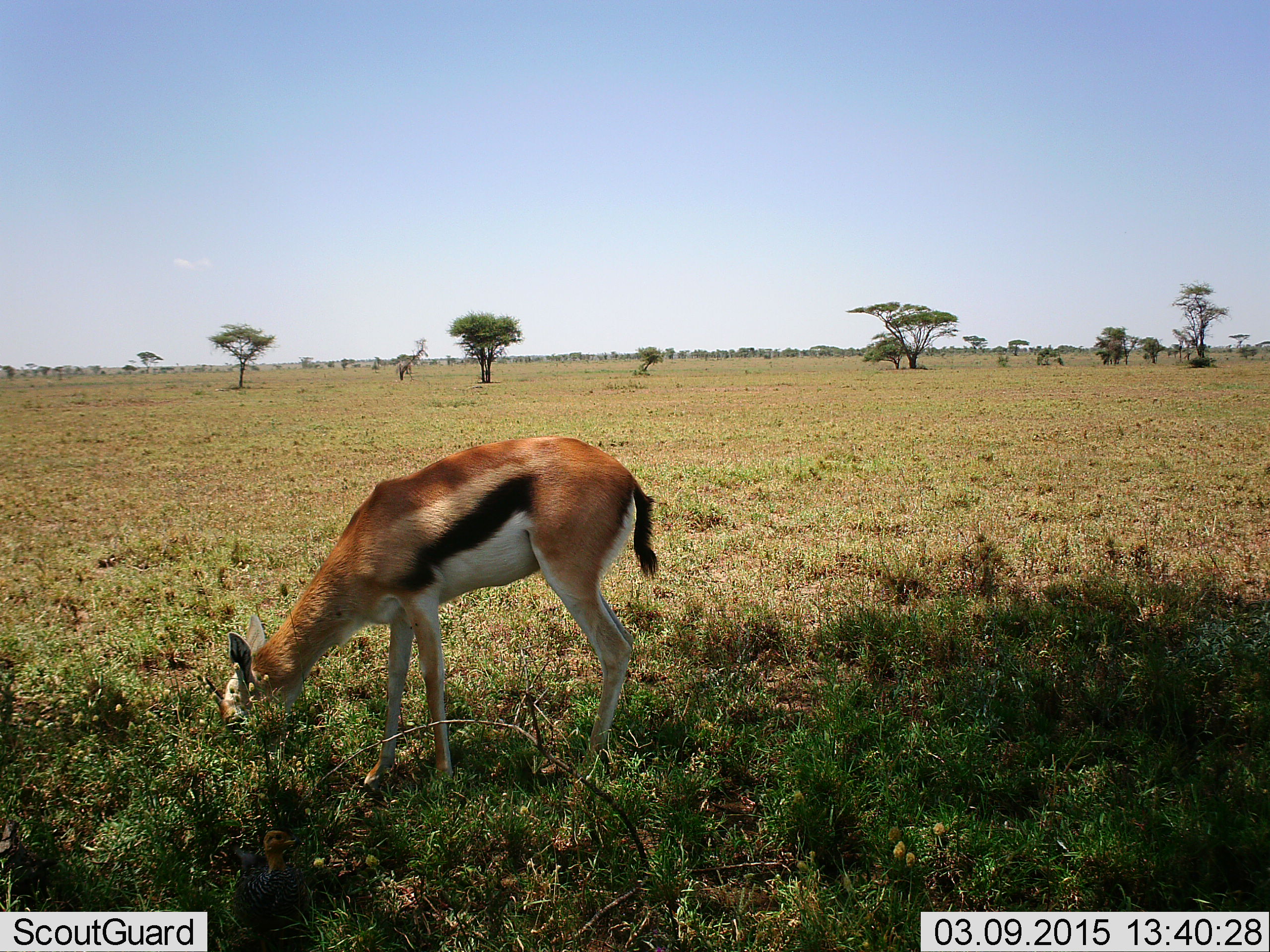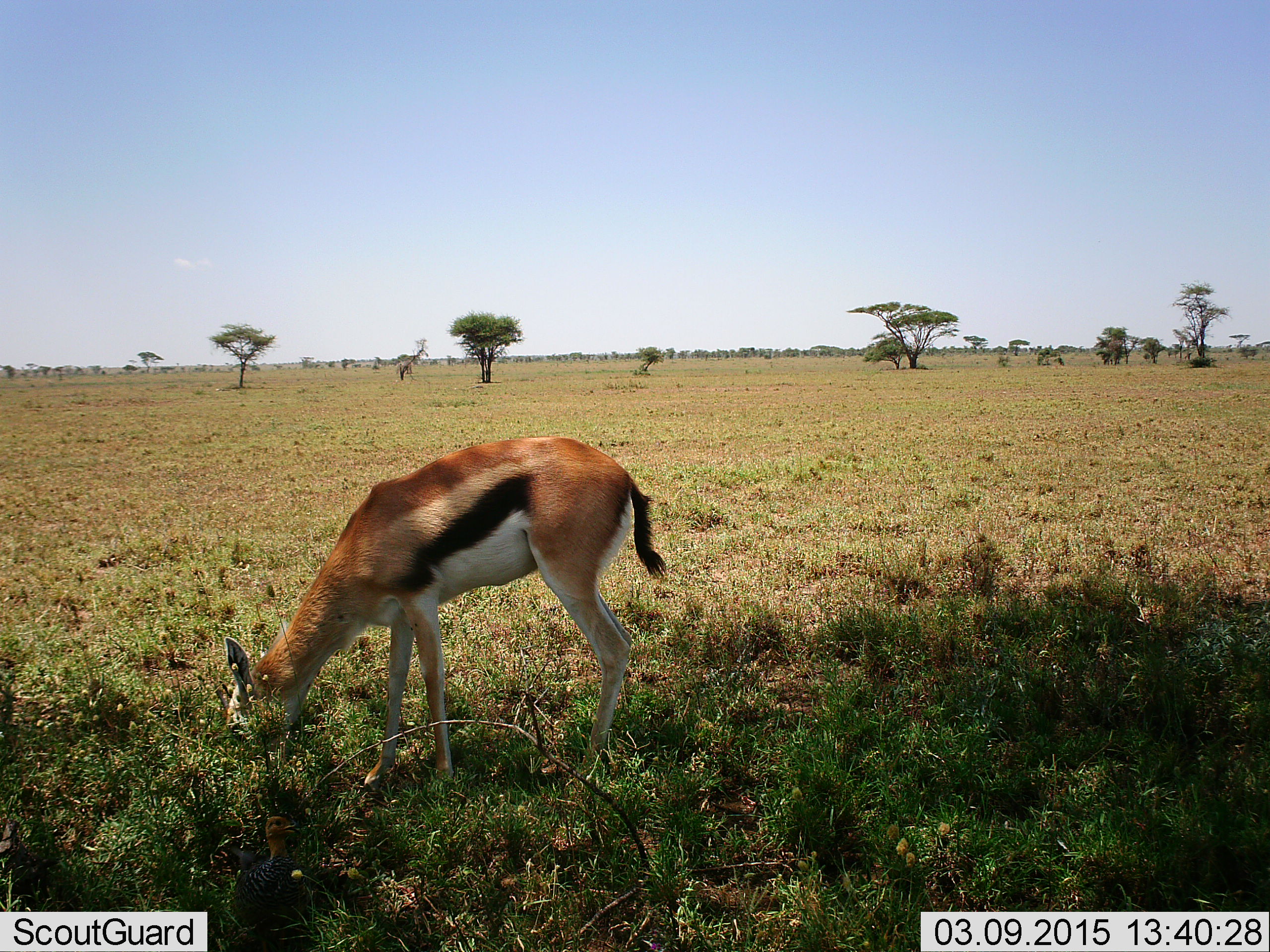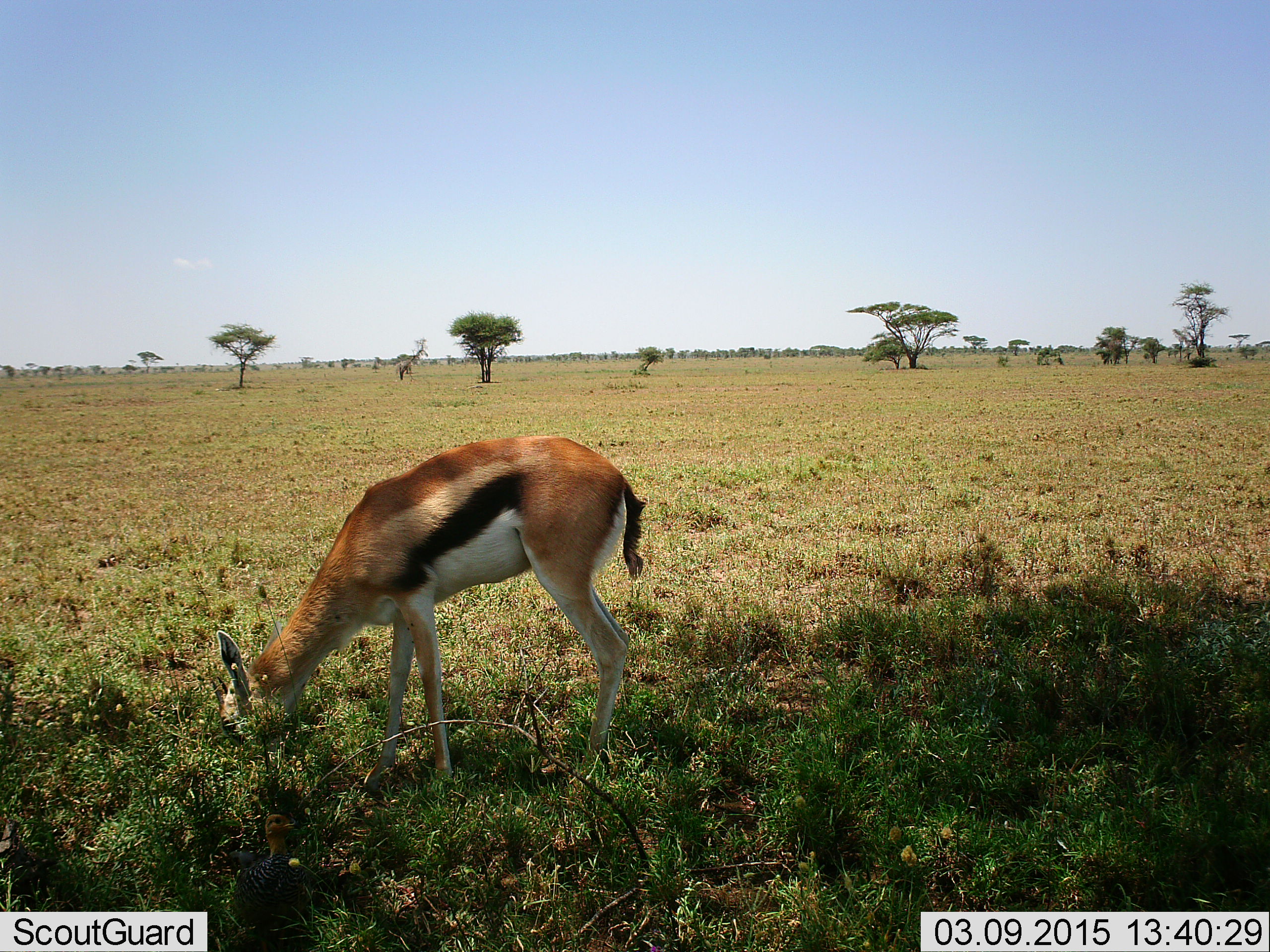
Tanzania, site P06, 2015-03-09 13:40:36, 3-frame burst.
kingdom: Animalia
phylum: Chordata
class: Mammalia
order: Artiodactyla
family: Bovidae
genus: Eudorcas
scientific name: Eudorcas thomsonii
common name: thomson's gazelle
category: gazellethomsons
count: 1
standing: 36%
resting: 0%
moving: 0%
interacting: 0%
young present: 18%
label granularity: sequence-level